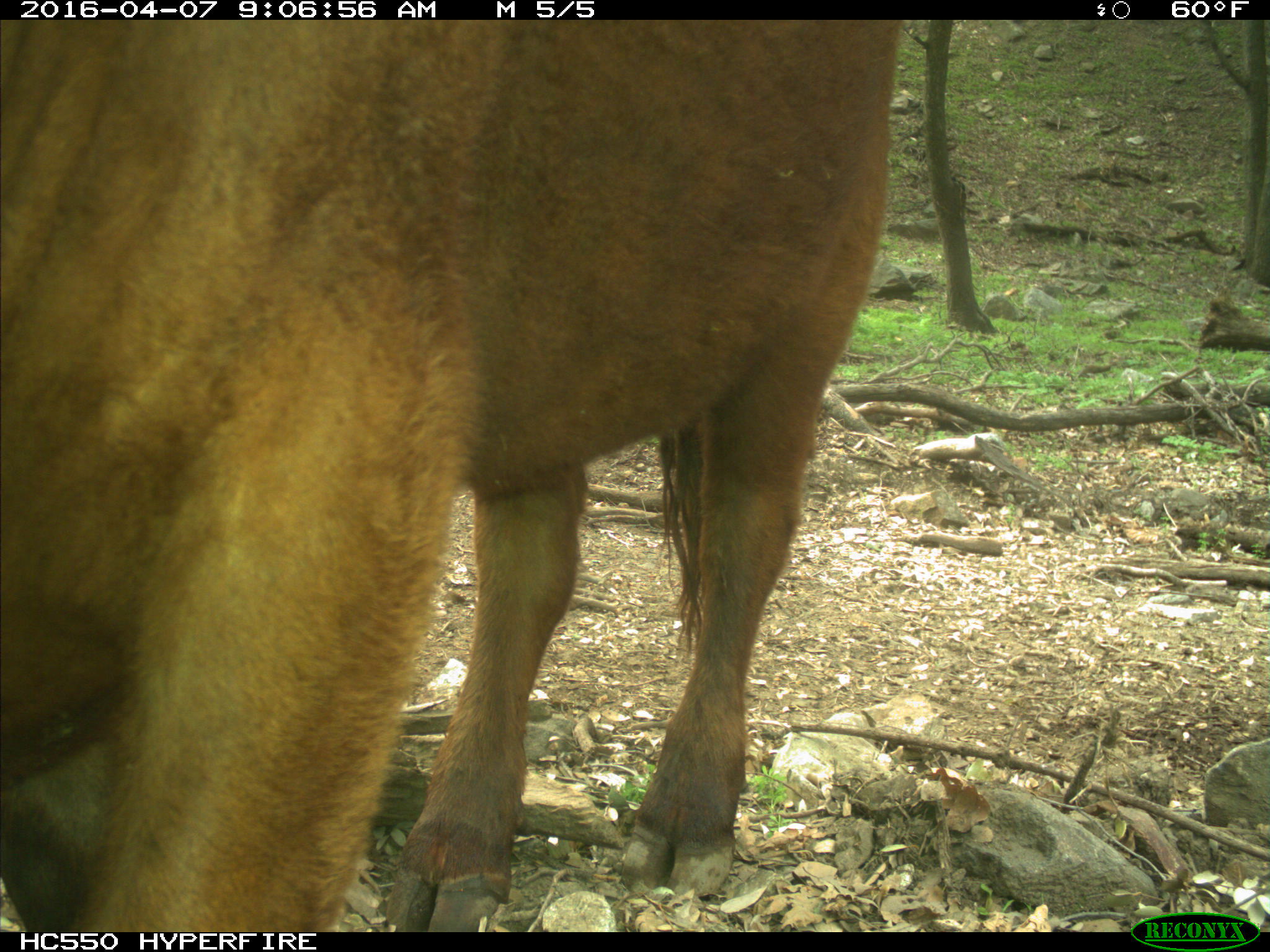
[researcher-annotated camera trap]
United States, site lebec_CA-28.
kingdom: Animalia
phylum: Chordata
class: Mammalia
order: Artiodactyla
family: Bovidae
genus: Bos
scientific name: Bos taurus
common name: domestic cow